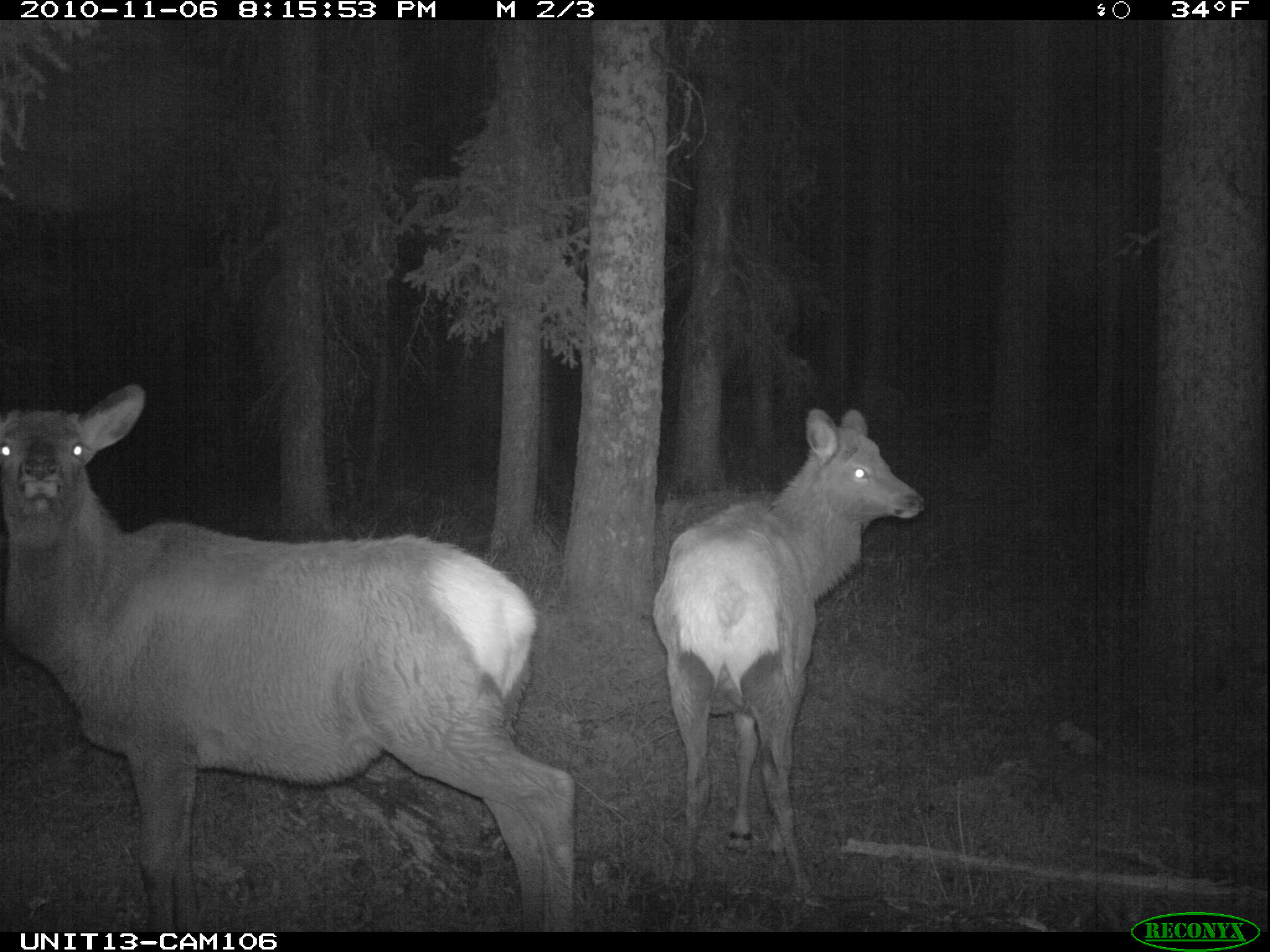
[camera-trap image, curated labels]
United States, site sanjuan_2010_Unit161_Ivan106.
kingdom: Animalia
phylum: Chordata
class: Mammalia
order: Artiodactyla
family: Cervidae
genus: Cervus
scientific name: Cervus elaphus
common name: red deer